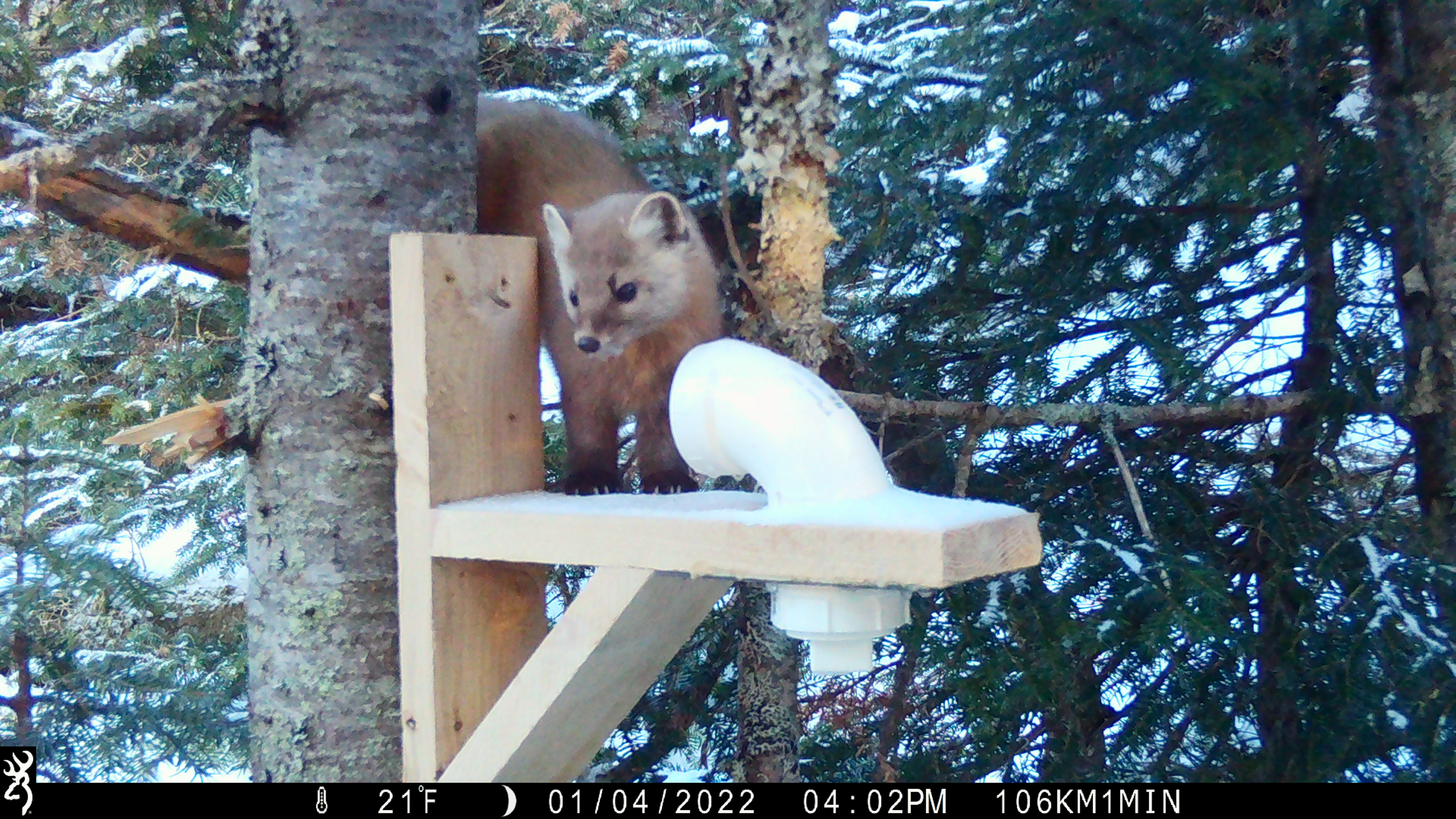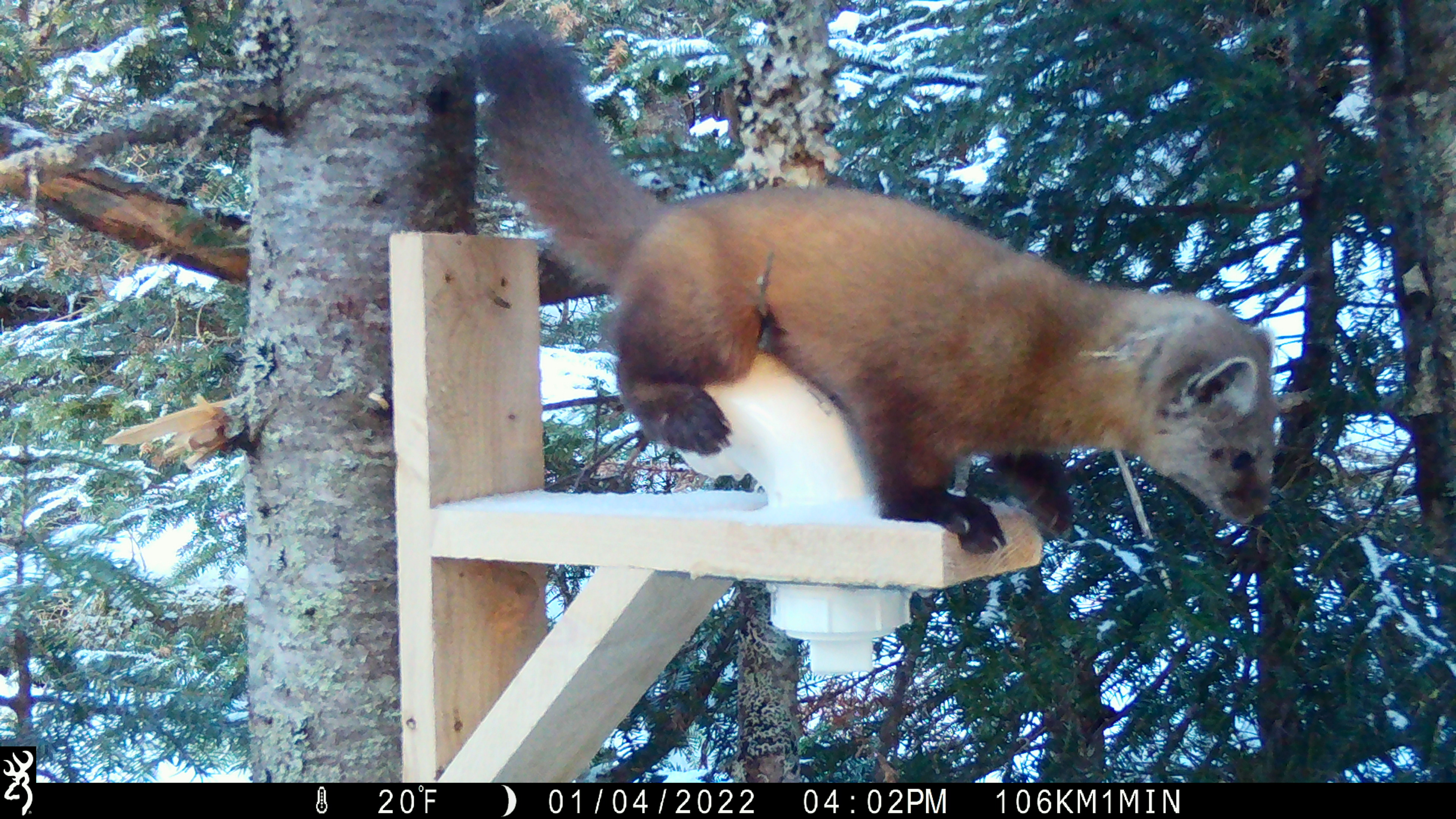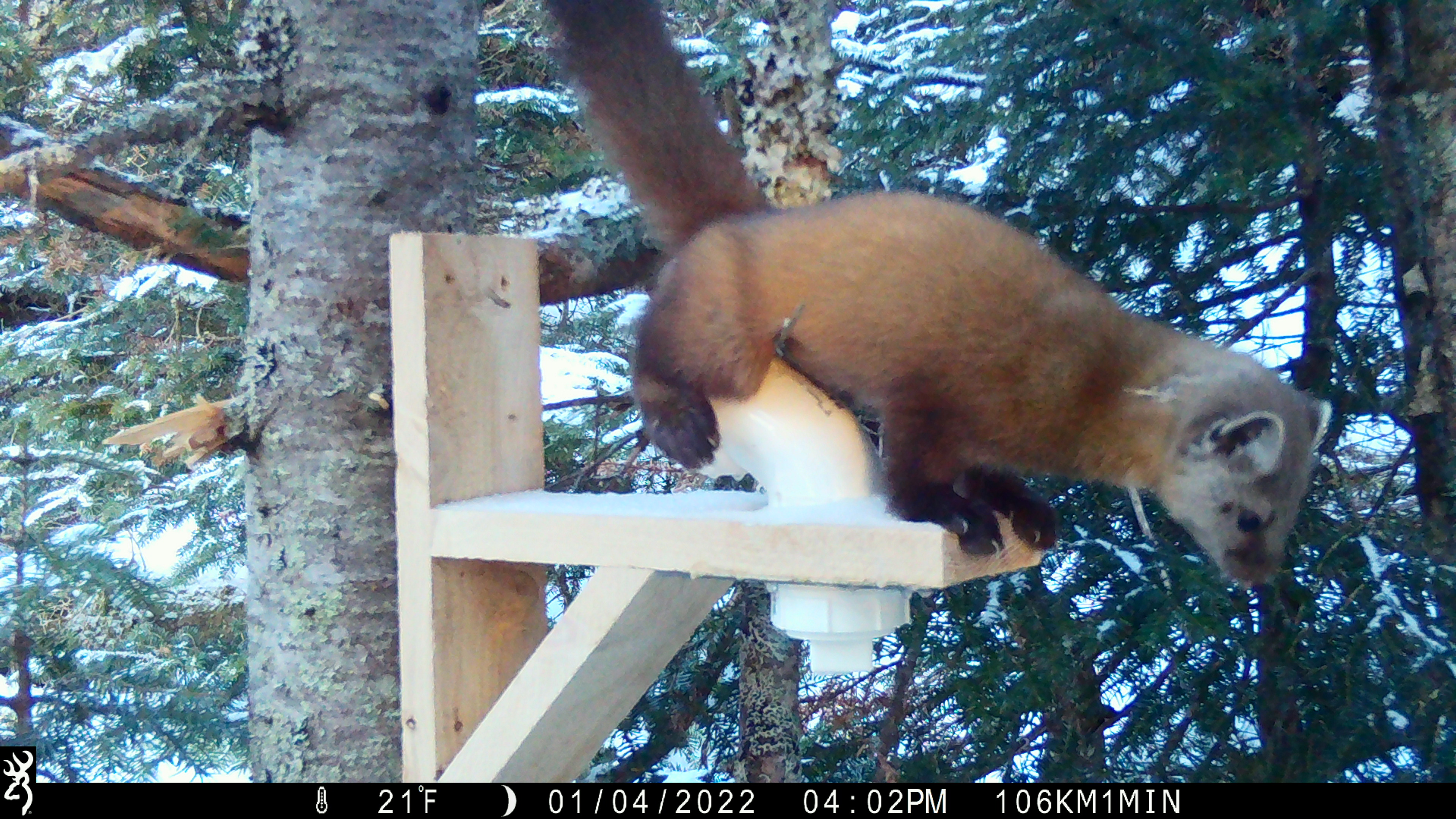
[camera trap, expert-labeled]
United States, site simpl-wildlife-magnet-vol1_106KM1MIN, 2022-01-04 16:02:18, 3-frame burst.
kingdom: Animalia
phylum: Chordata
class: Mammalia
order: Carnivora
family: Mustelidae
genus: Martes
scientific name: Martes americana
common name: american marten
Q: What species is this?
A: American marten (Martes americana).